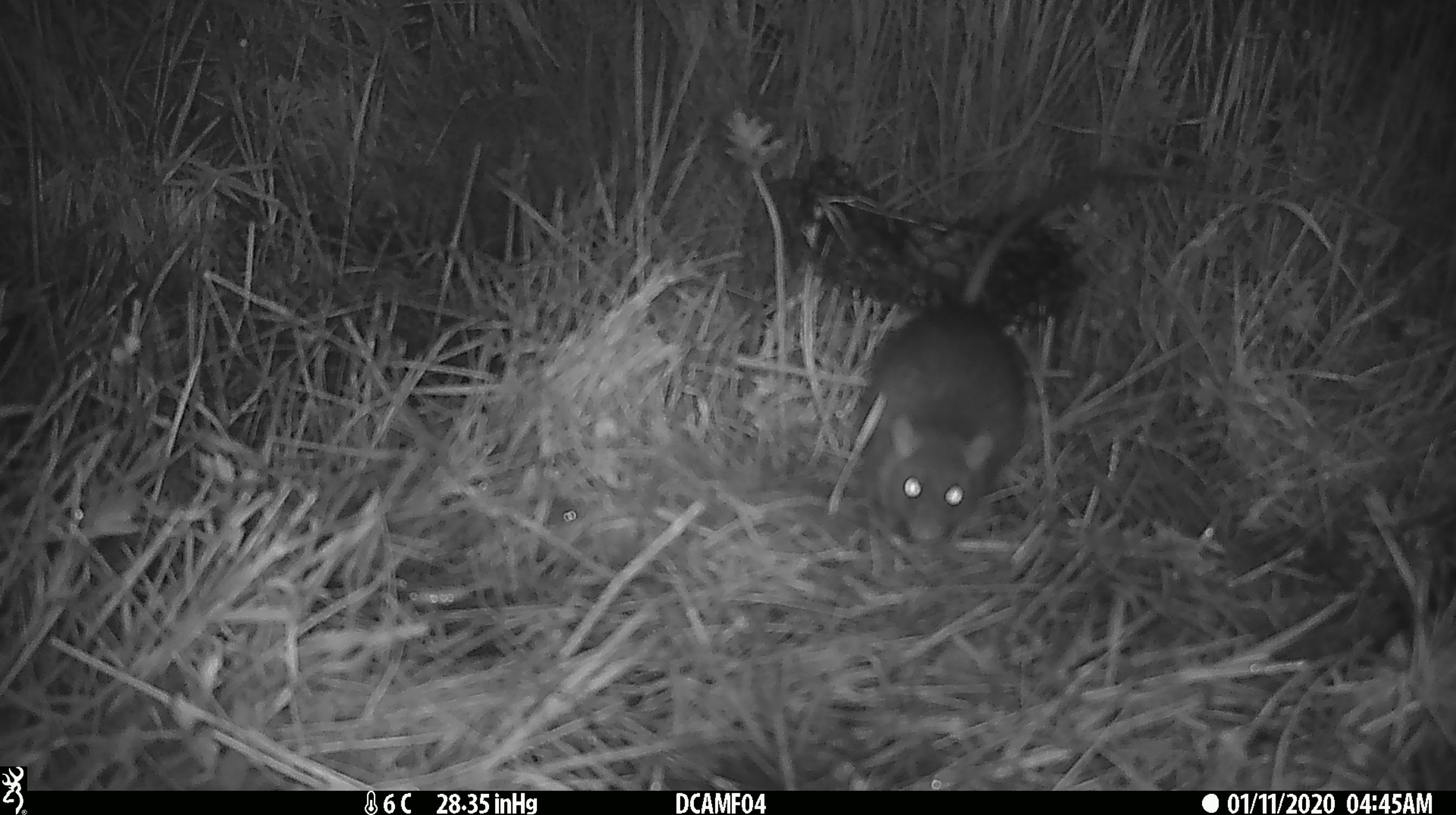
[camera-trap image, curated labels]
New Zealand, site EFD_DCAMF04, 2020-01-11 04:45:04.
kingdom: Animalia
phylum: Chordata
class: Mammalia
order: Rodentia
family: Muridae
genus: Rattus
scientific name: Rattus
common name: rat